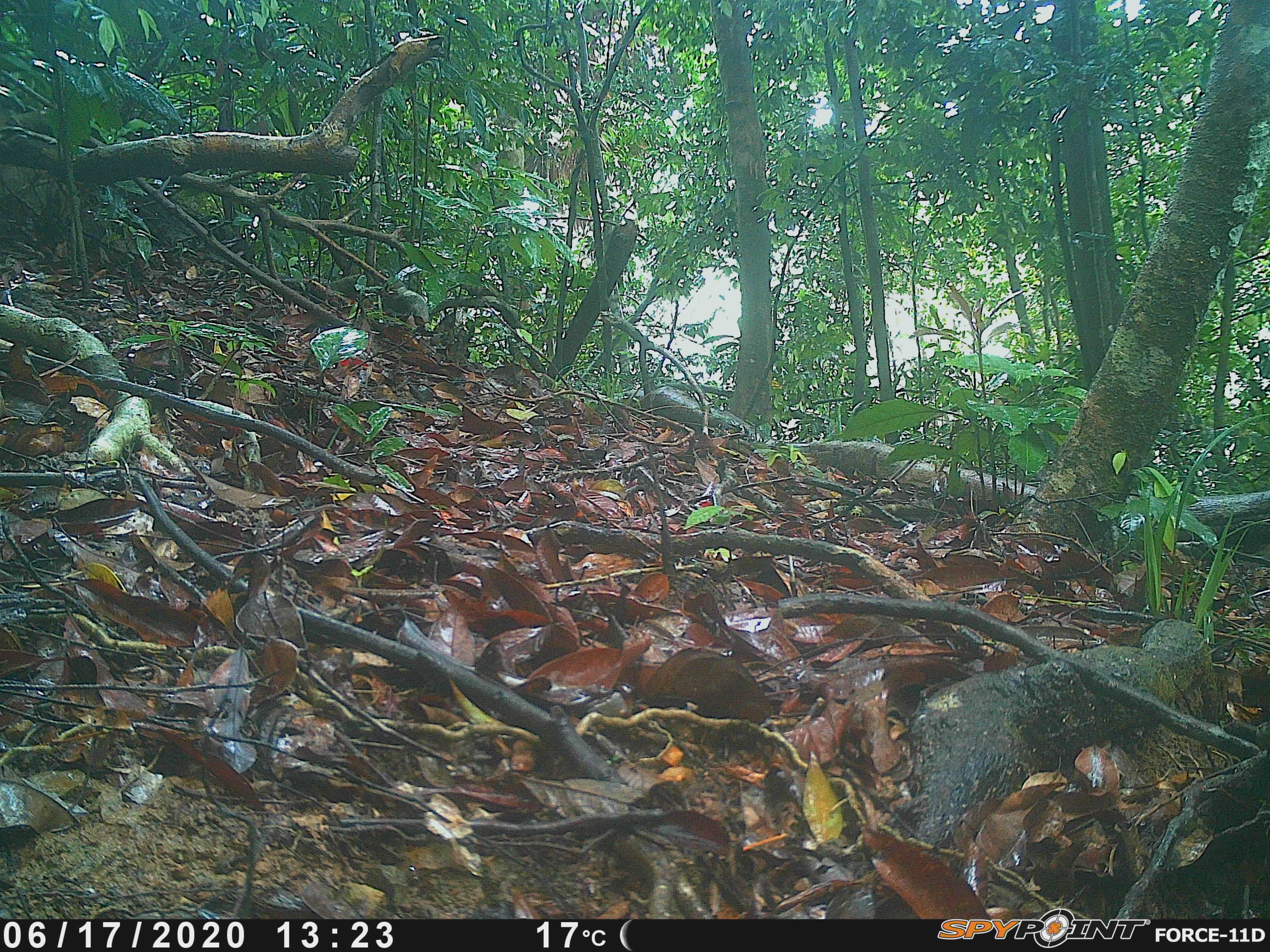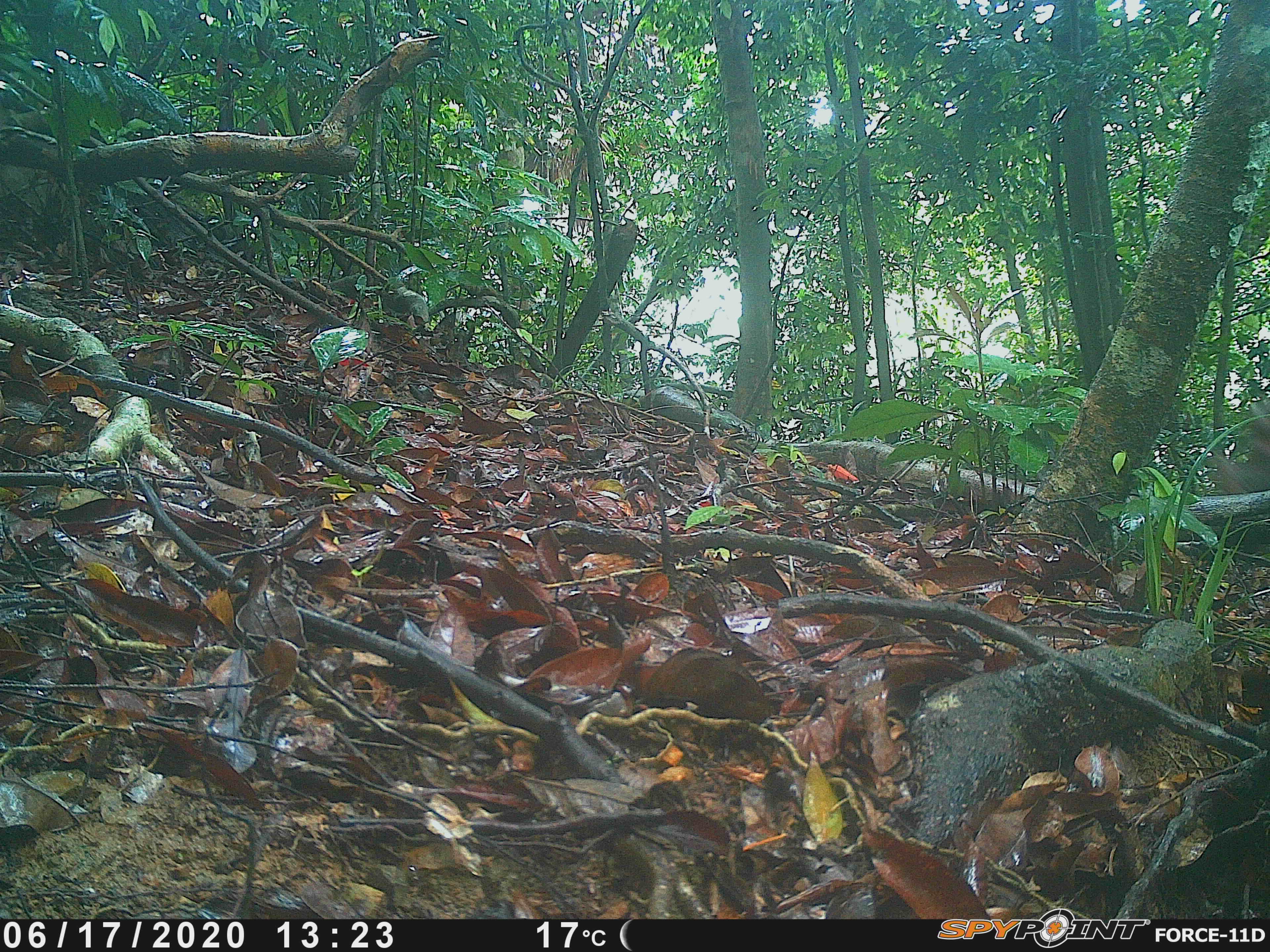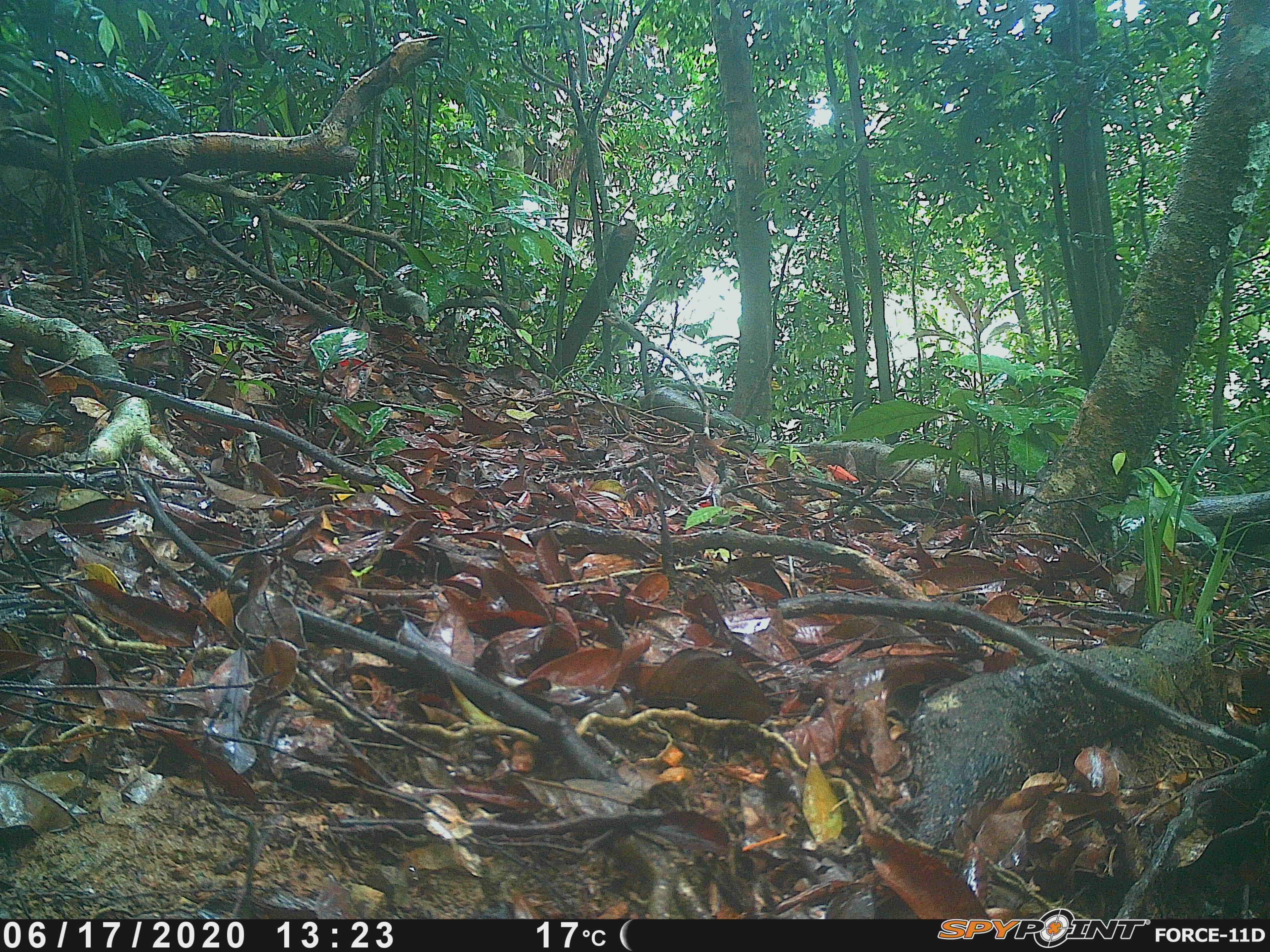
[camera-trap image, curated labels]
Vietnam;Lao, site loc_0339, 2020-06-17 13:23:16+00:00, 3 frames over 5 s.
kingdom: Animalia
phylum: Chordata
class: Mammalia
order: Primates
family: Cercopithecidae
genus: Macaca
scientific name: Macaca arctoides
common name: stump-tailed macaque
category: stump tailed macaque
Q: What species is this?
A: Stump tailed macaque (stump-tailed macaque) (Macaca arctoides).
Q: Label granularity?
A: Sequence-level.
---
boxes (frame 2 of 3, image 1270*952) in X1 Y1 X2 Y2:
stump tailed macaque: 1203 400 1270 494